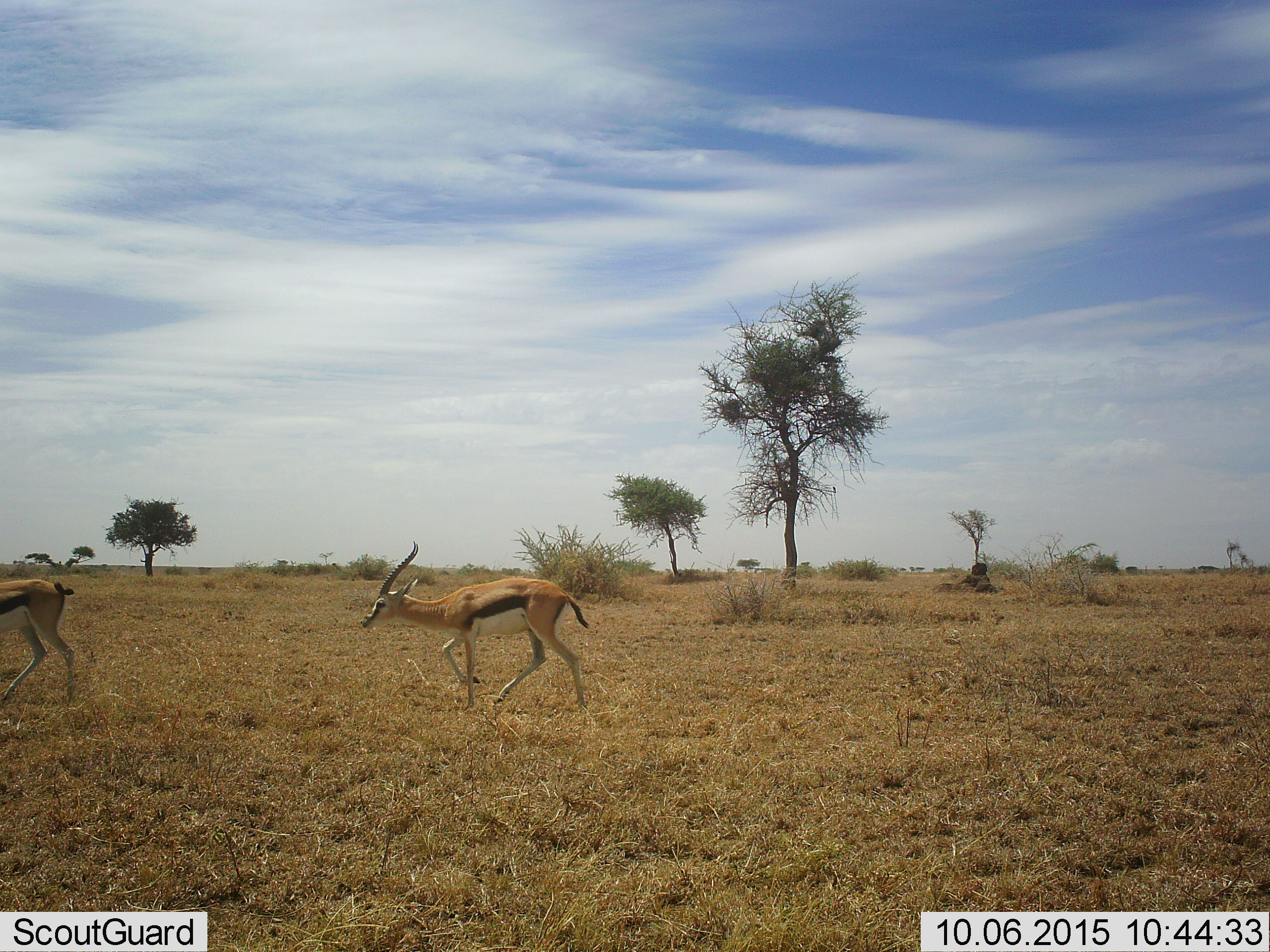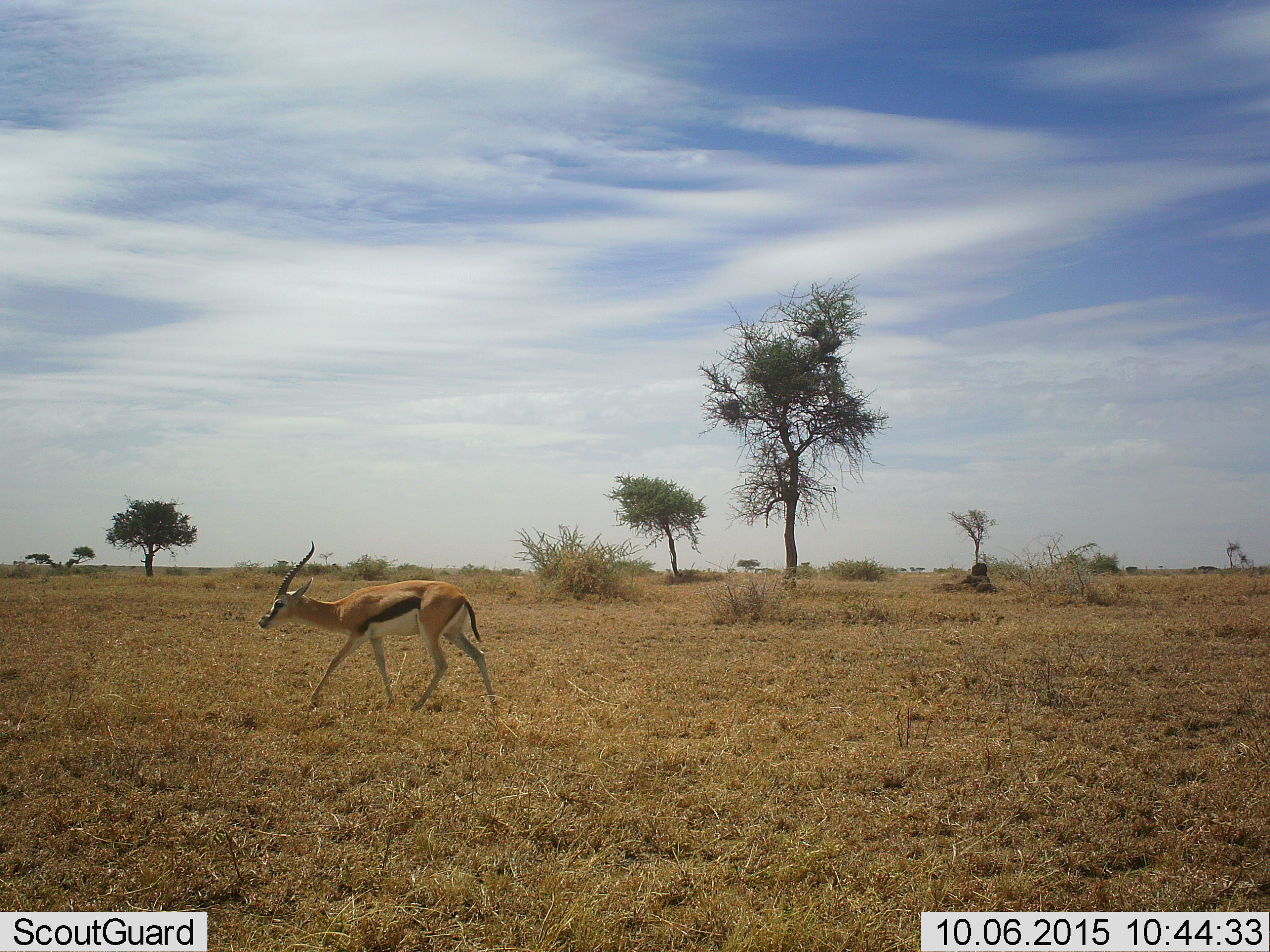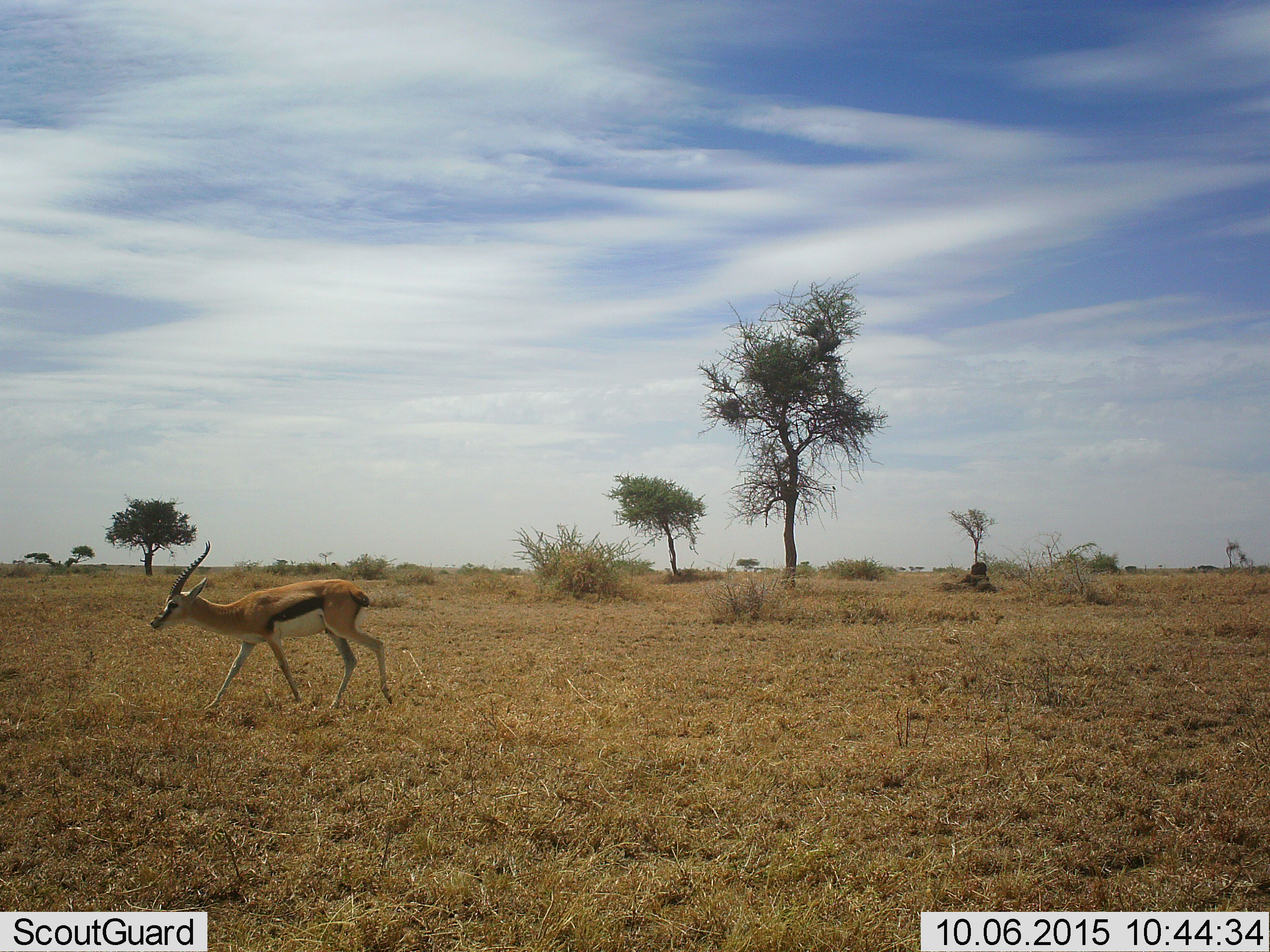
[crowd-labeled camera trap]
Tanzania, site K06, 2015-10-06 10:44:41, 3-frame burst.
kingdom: Animalia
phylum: Chordata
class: Mammalia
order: Artiodactyla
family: Bovidae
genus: Eudorcas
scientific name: Eudorcas thomsonii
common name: thomson's gazelle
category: gazellethomsons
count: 2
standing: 0%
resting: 0%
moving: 100%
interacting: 10%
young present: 0%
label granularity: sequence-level